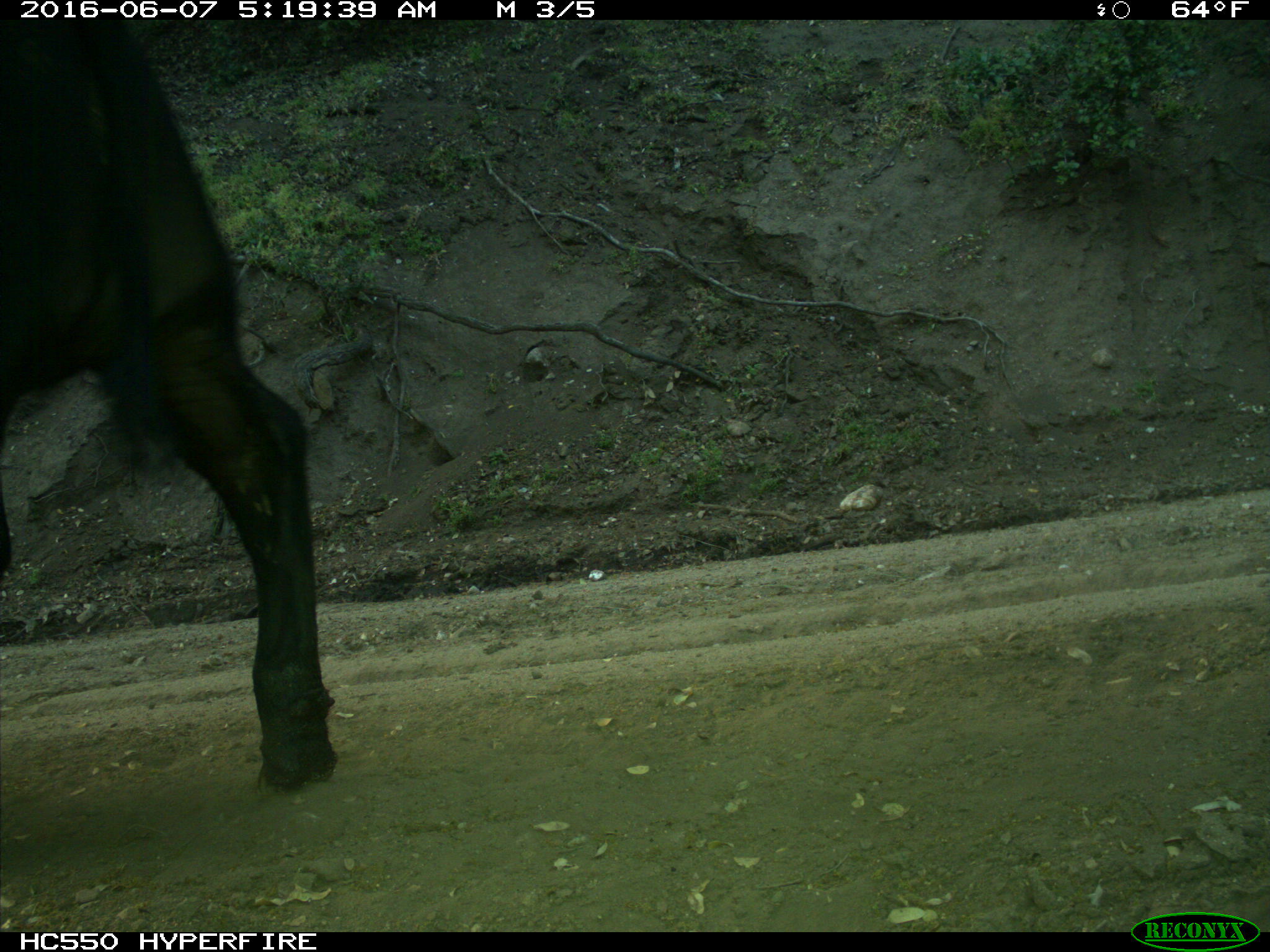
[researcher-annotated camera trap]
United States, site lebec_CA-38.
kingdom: Animalia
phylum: Chordata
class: Mammalia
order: Artiodactyla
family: Bovidae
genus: Bos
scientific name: Bos taurus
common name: domestic cow